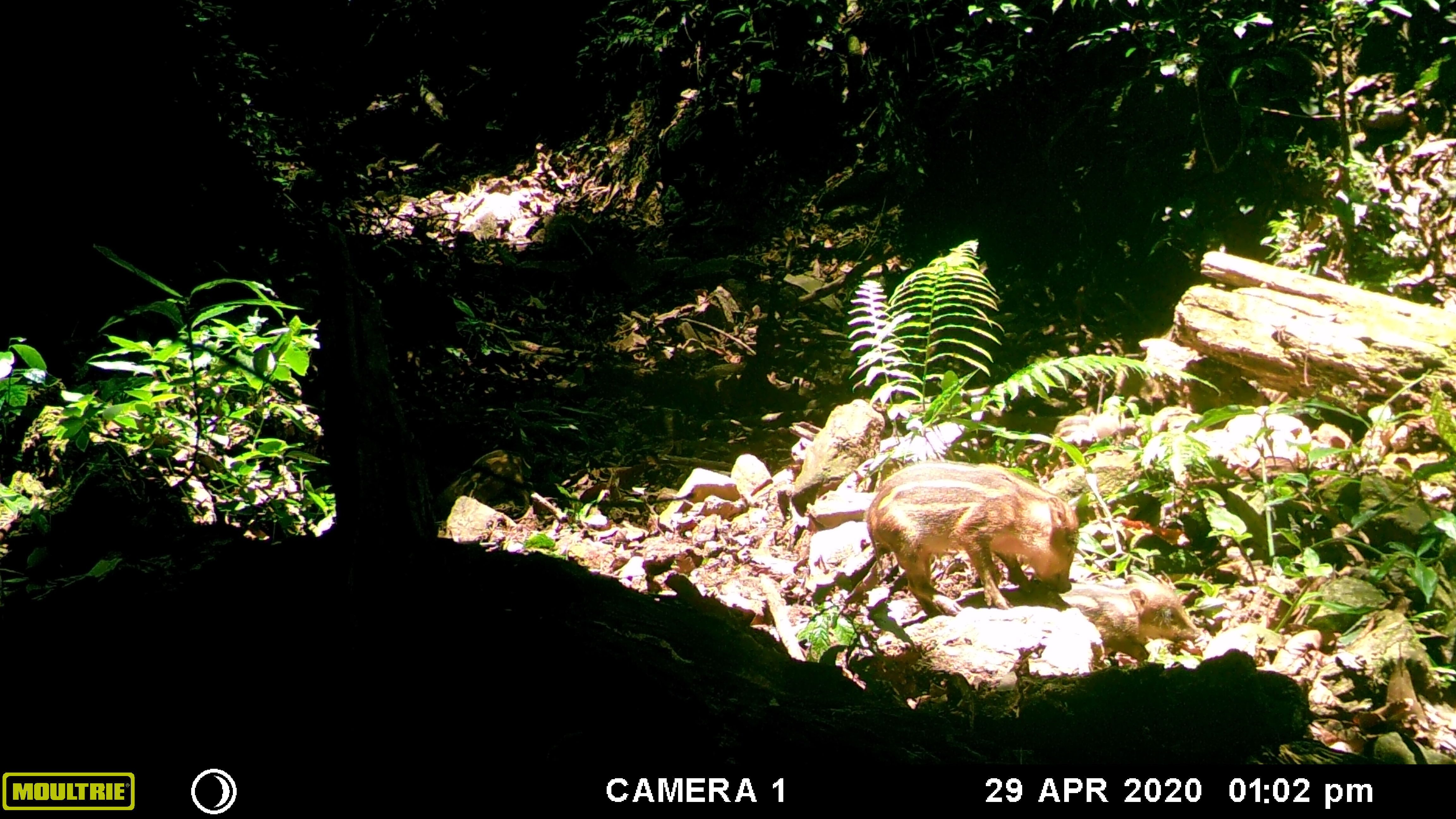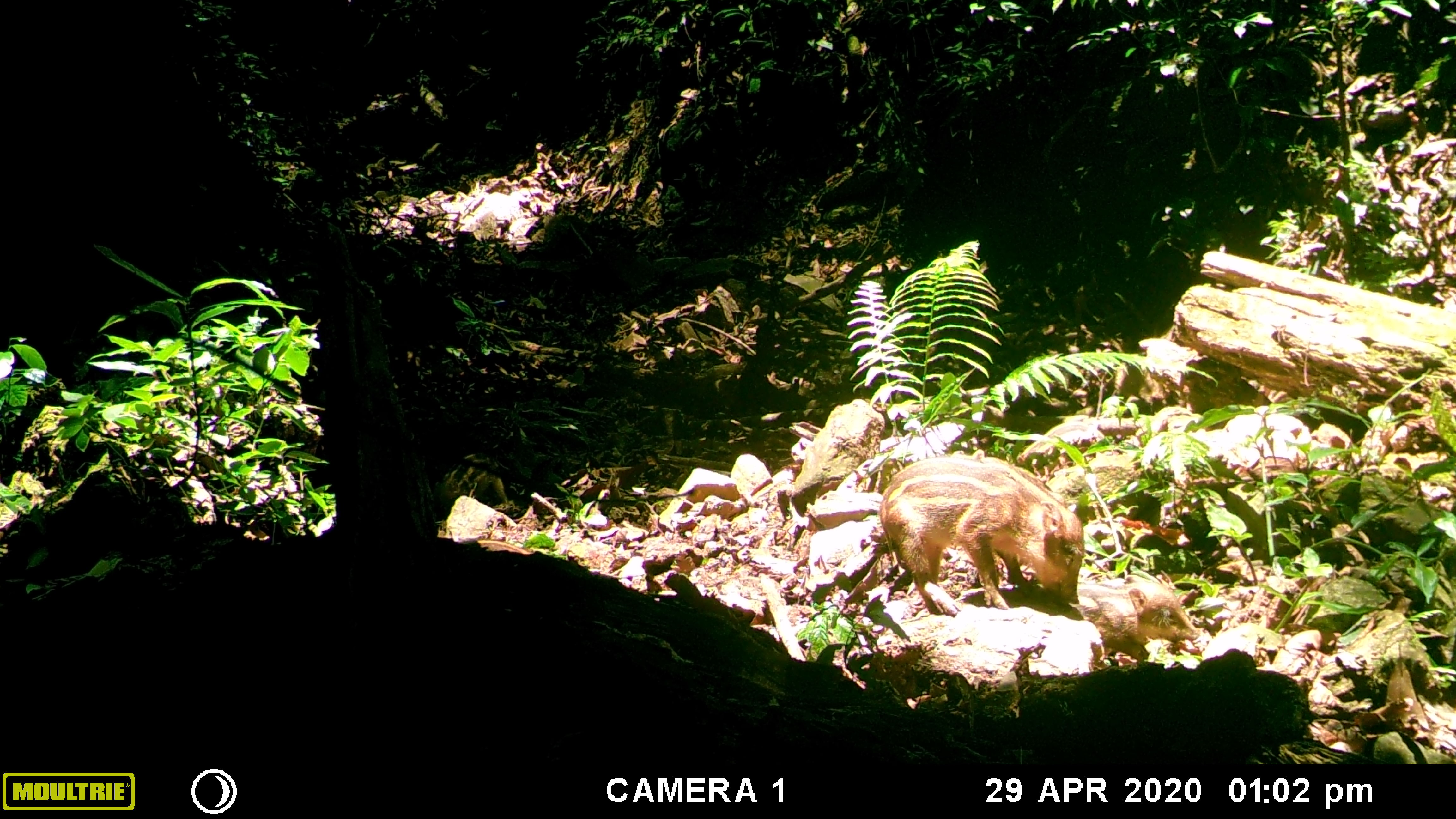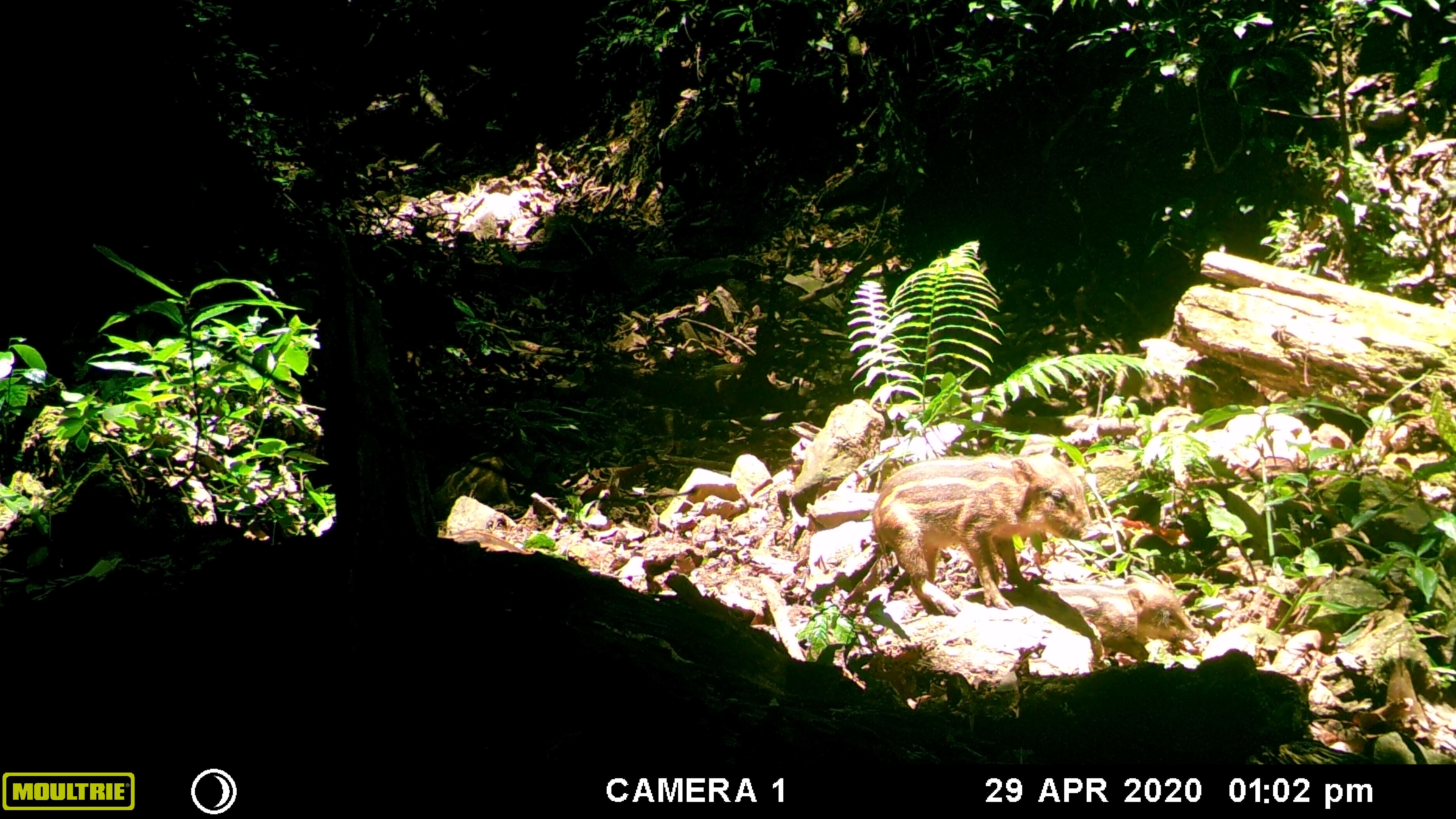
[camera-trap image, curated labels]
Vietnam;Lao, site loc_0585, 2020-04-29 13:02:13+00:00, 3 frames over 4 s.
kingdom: Animalia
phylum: Chordata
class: Mammalia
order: Artiodactyla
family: Suidae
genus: Sus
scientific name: Sus scrofa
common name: eurasian wild pig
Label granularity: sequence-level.